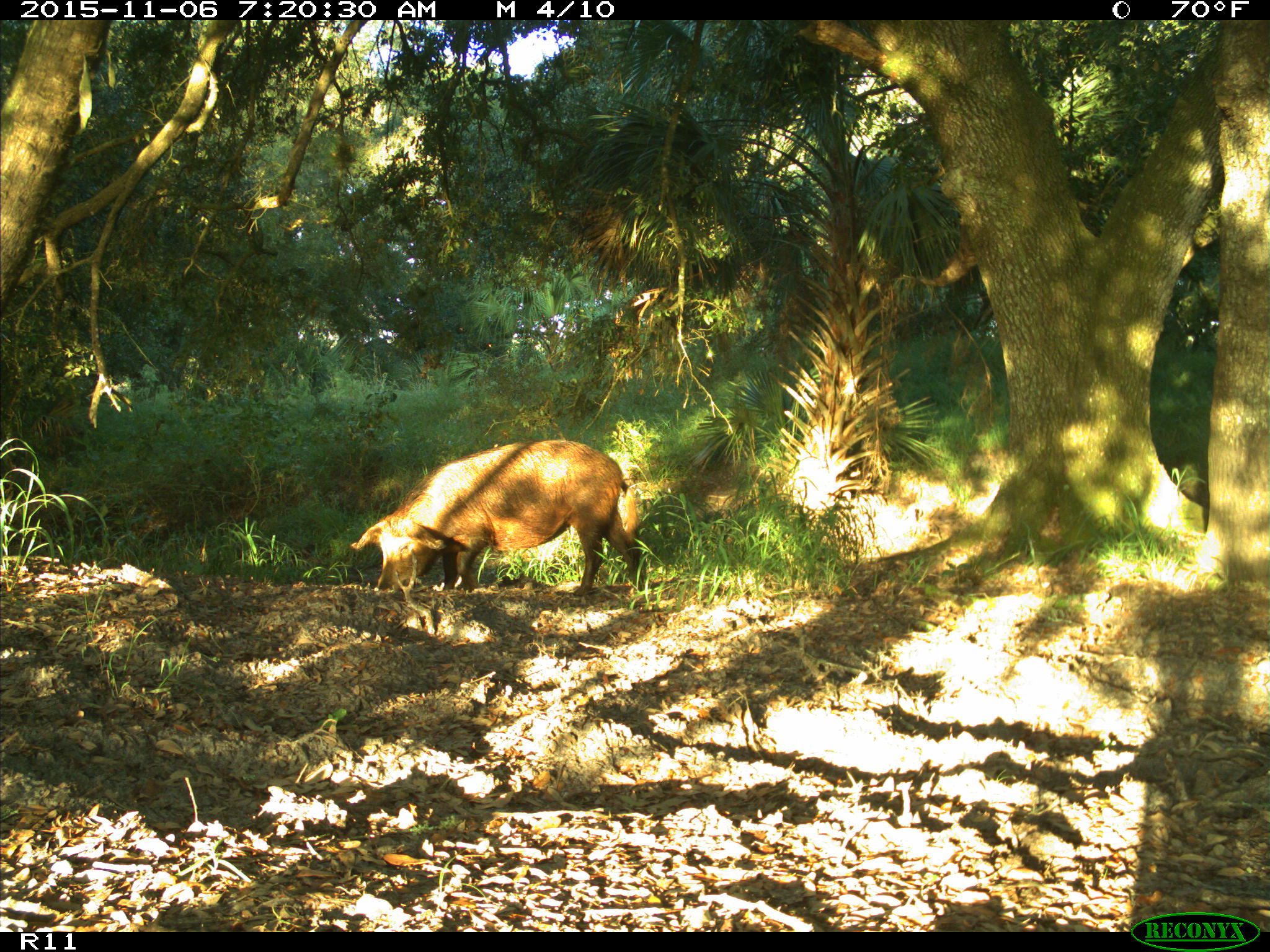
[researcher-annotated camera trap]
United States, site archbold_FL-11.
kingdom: Animalia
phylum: Chordata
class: Mammalia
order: Artiodactyla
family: Suidae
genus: Sus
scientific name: Sus scrofa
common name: wild boar